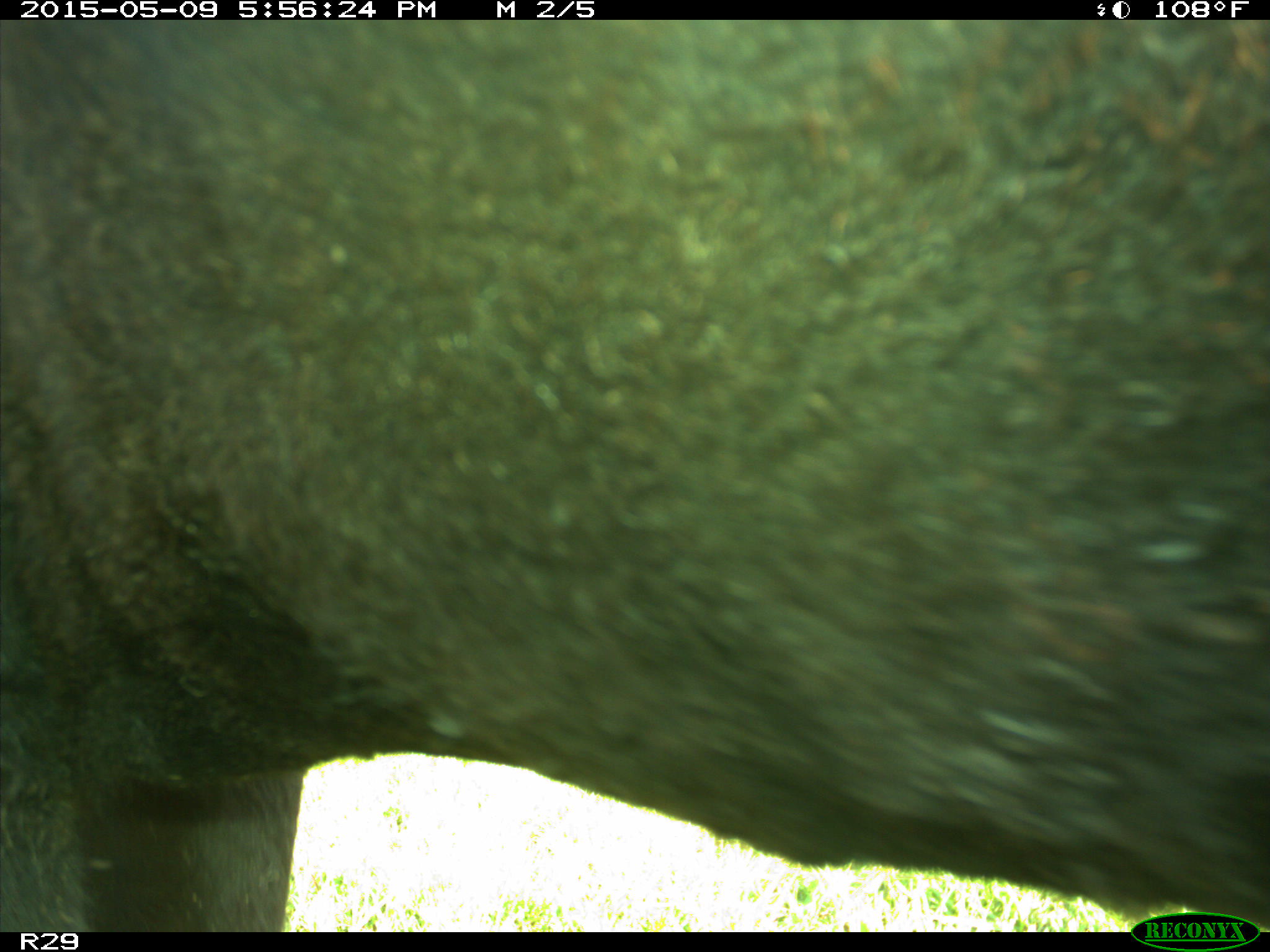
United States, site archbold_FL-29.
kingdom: Animalia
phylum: Chordata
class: Mammalia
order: Artiodactyla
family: Bovidae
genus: Bos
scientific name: Bos taurus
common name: domestic cow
Bos taurus (domestic cow).